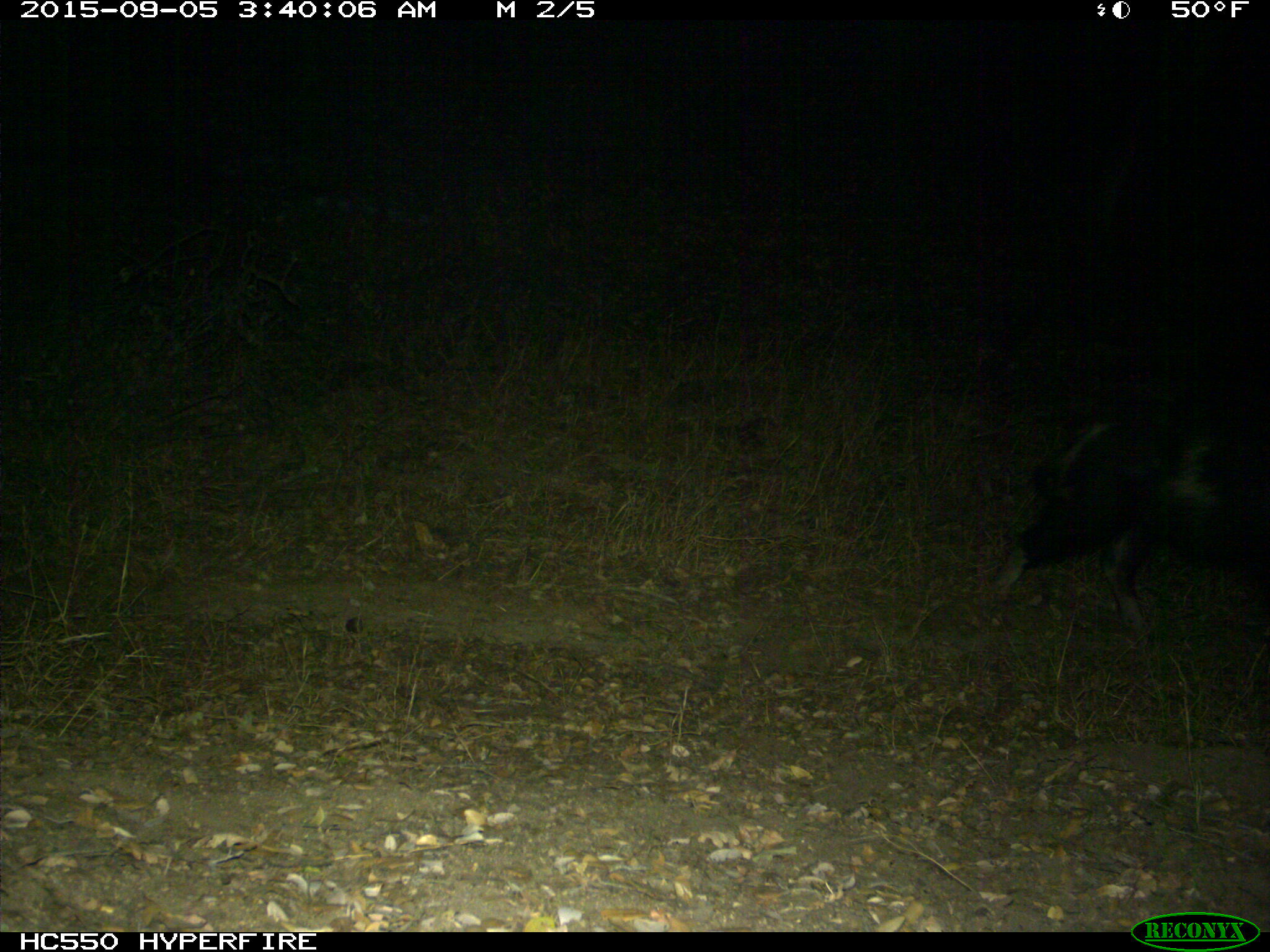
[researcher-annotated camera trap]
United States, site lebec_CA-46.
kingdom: Animalia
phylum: Chordata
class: Mammalia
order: Artiodactyla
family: Suidae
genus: Sus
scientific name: Sus scrofa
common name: wild boar